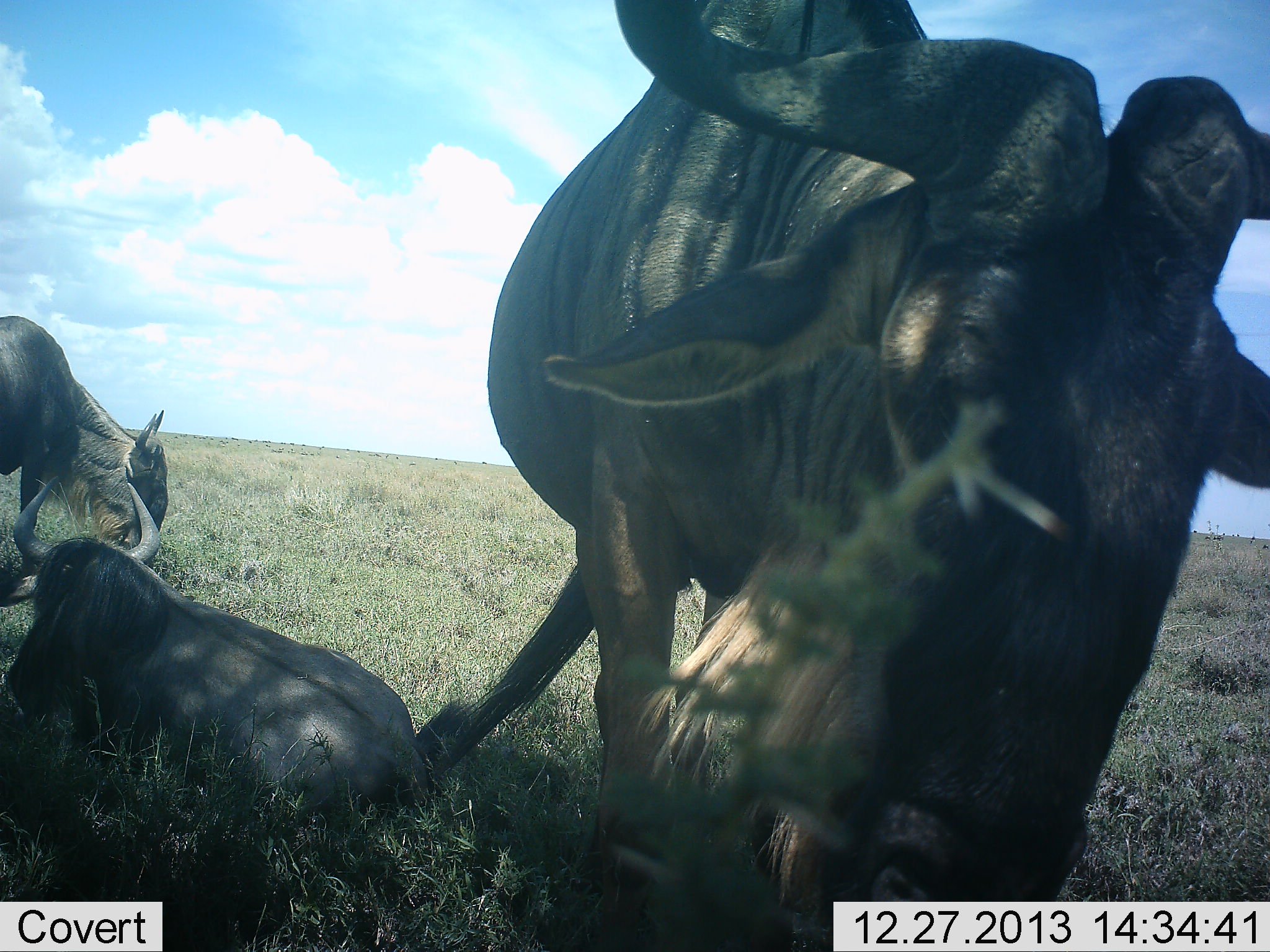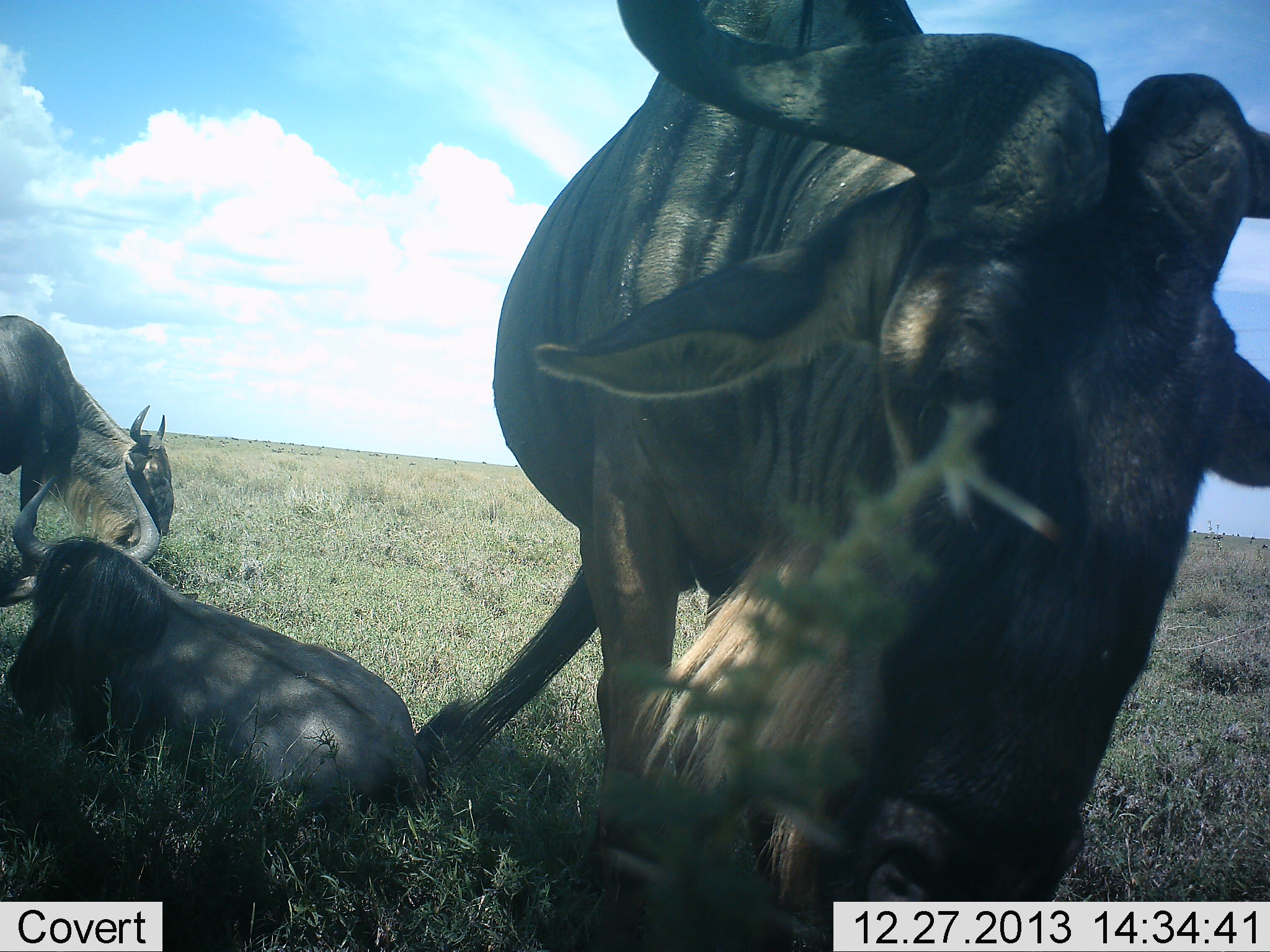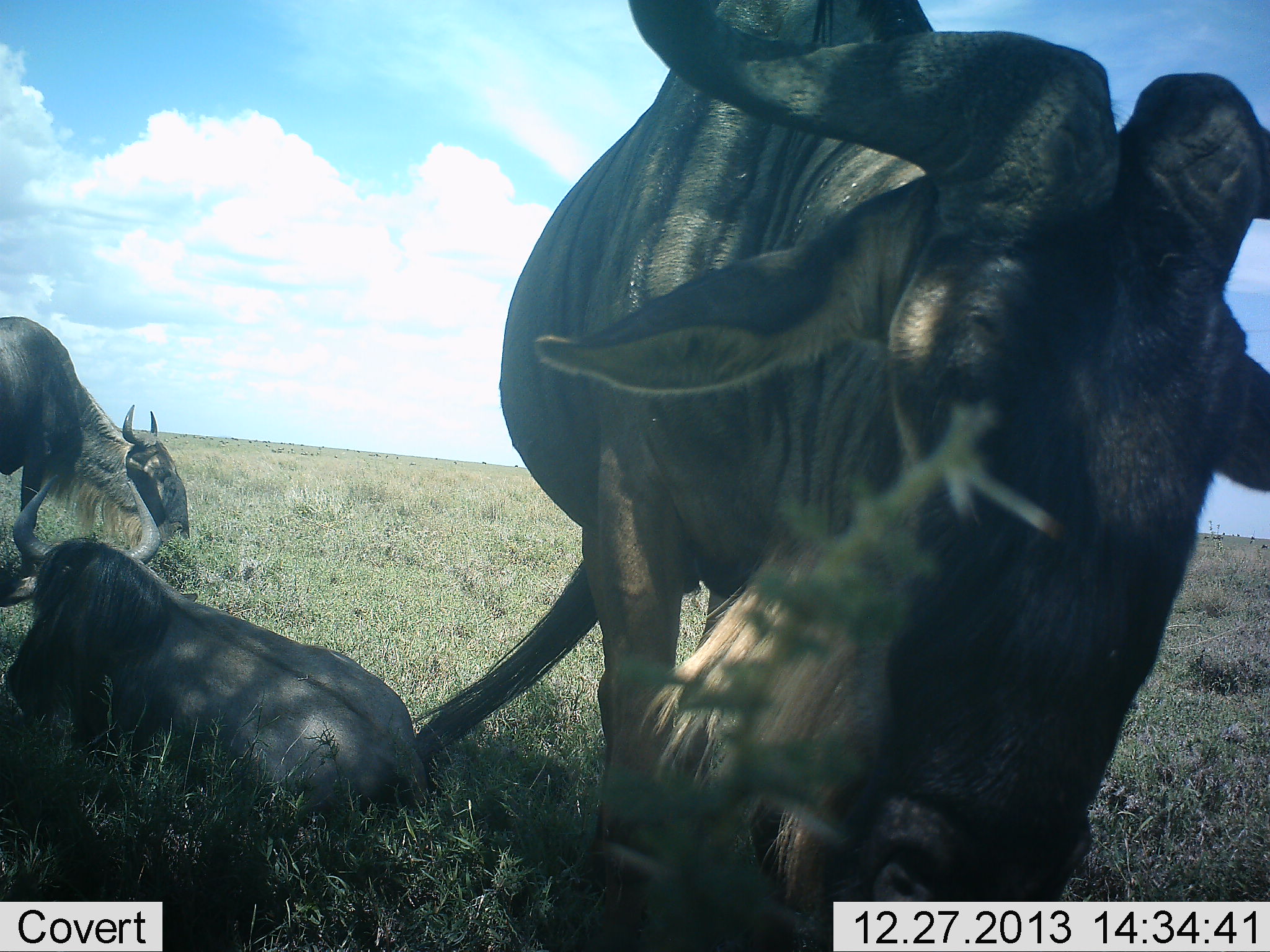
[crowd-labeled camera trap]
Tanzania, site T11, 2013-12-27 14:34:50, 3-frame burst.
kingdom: Animalia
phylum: Chordata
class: Mammalia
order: Artiodactyla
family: Bovidae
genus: Connochaetes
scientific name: Connochaetes taurinus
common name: blue wildebeest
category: wildebeest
Wildebeest (blue wildebeest) (Connochaetes taurinus), count 3. Behavior (volunteer vote fractions): standing 50%, resting 80%, moving 10%, interacting 0%. Young present (vote fraction): 10%. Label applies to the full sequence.